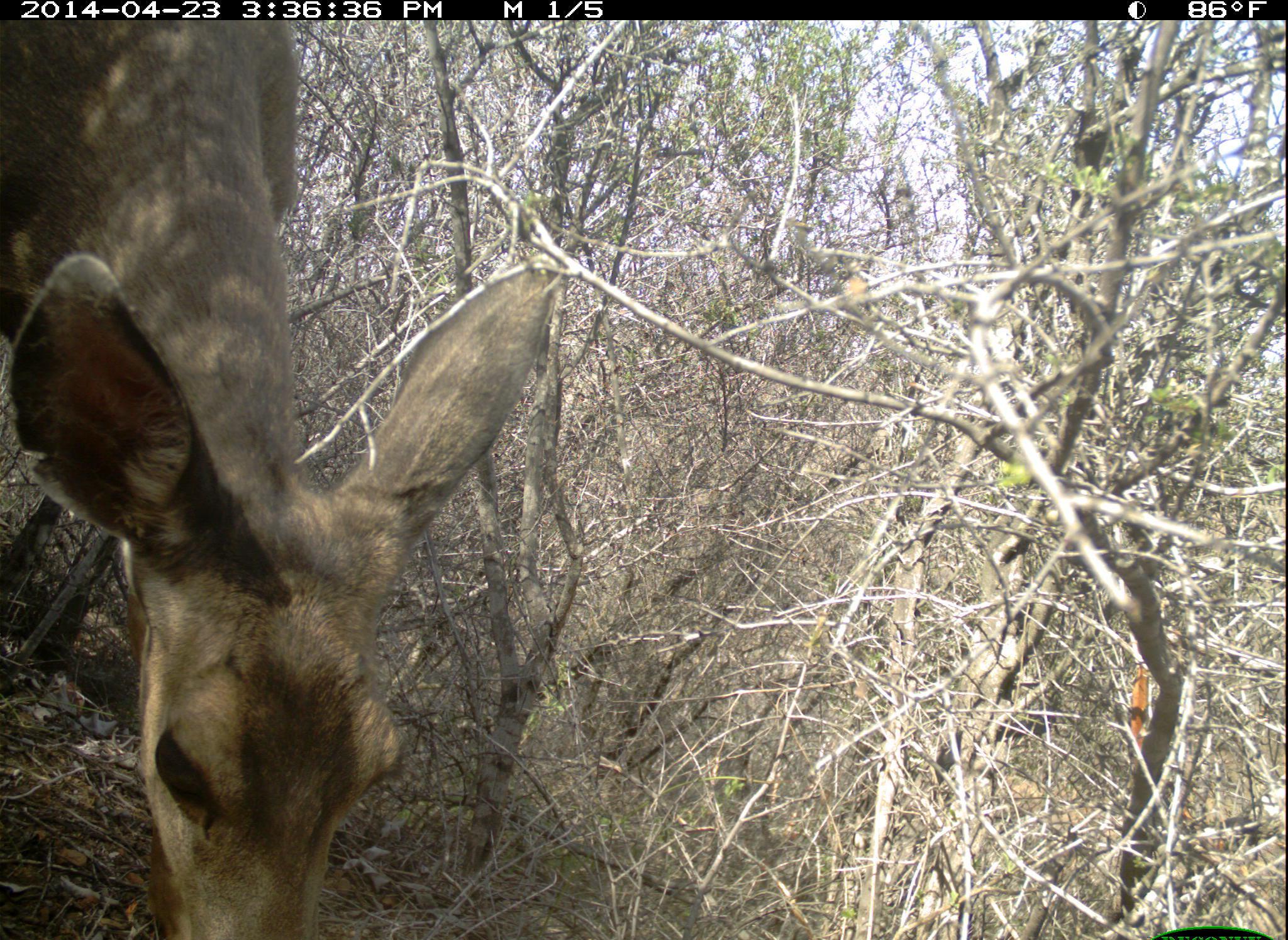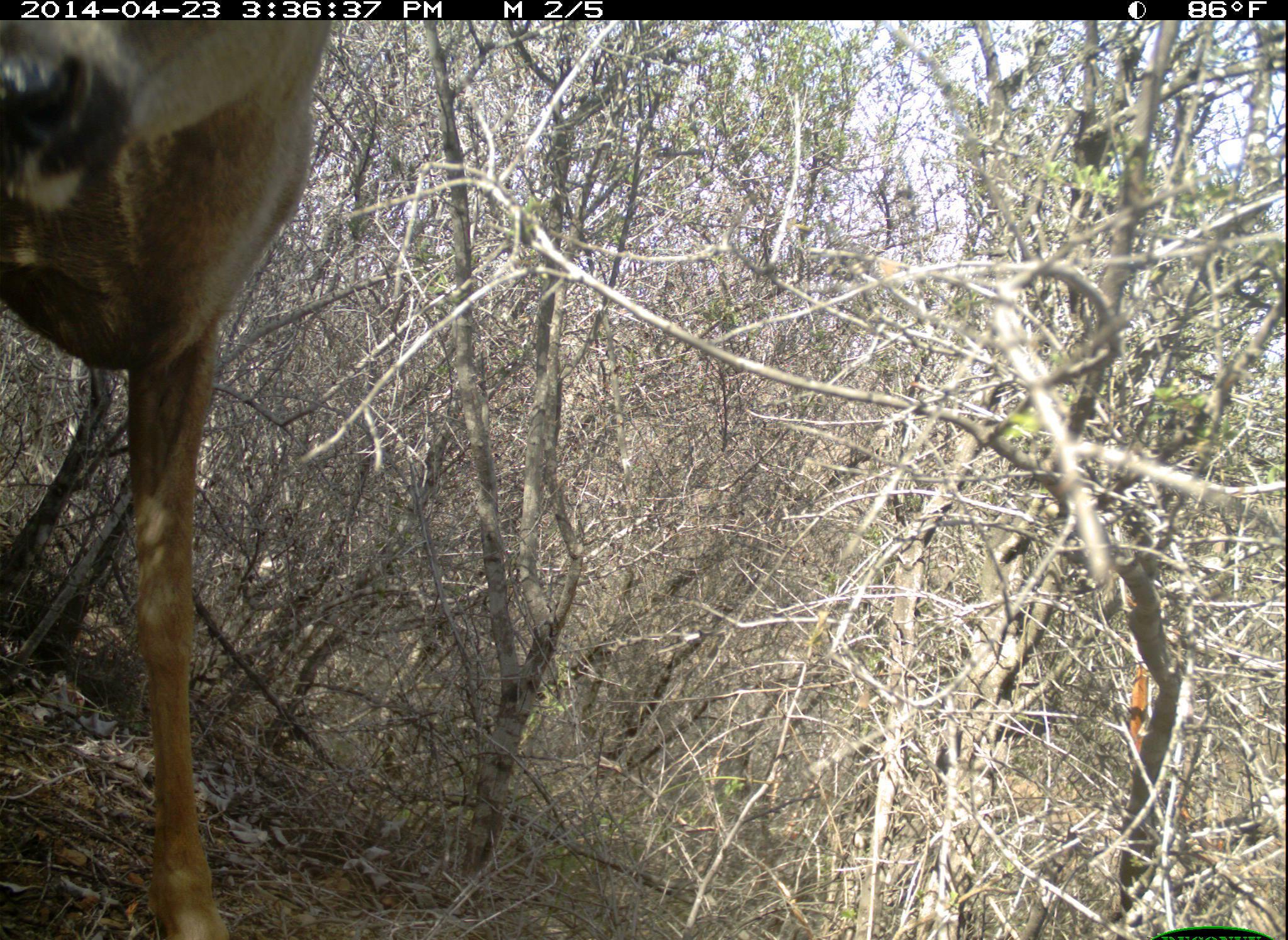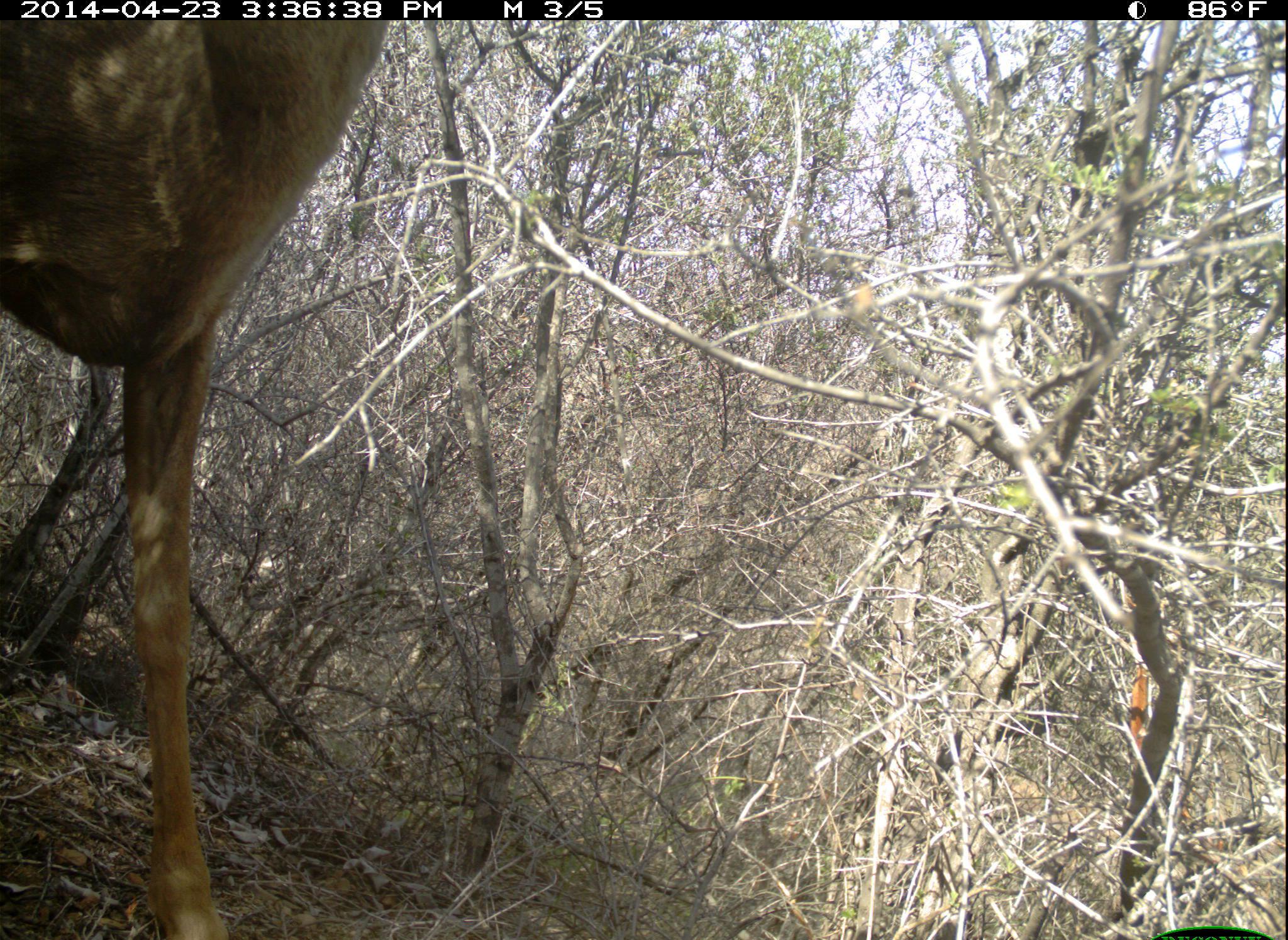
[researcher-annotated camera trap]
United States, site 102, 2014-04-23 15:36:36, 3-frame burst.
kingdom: Animalia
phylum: Chordata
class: Mammalia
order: Artiodactyla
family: Cervidae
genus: Odocoileus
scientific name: Odocoileus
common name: deer